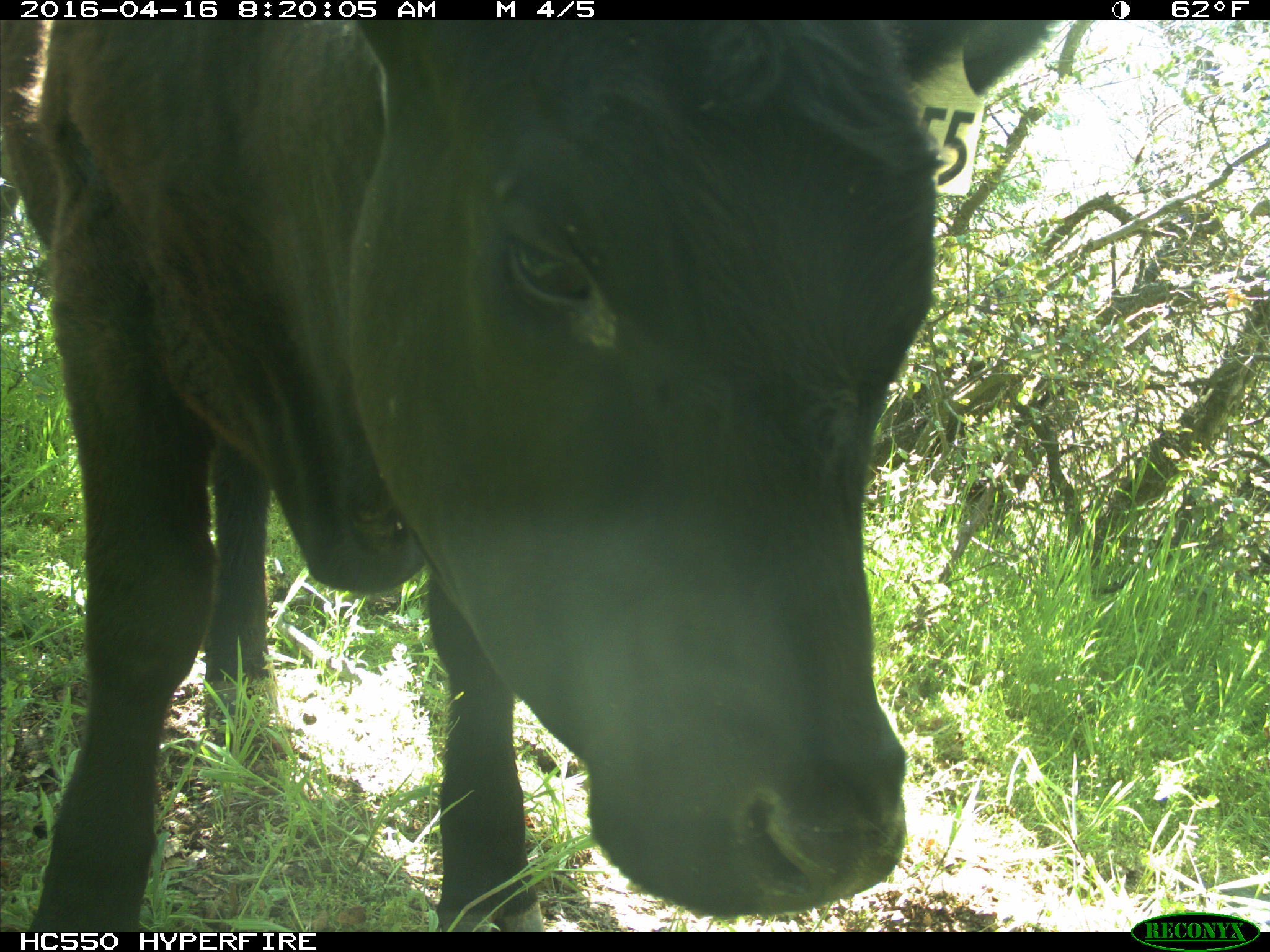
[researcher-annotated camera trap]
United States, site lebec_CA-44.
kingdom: Animalia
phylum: Chordata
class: Mammalia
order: Artiodactyla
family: Bovidae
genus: Bos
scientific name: Bos taurus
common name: domestic cow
Bos taurus (domestic cow).